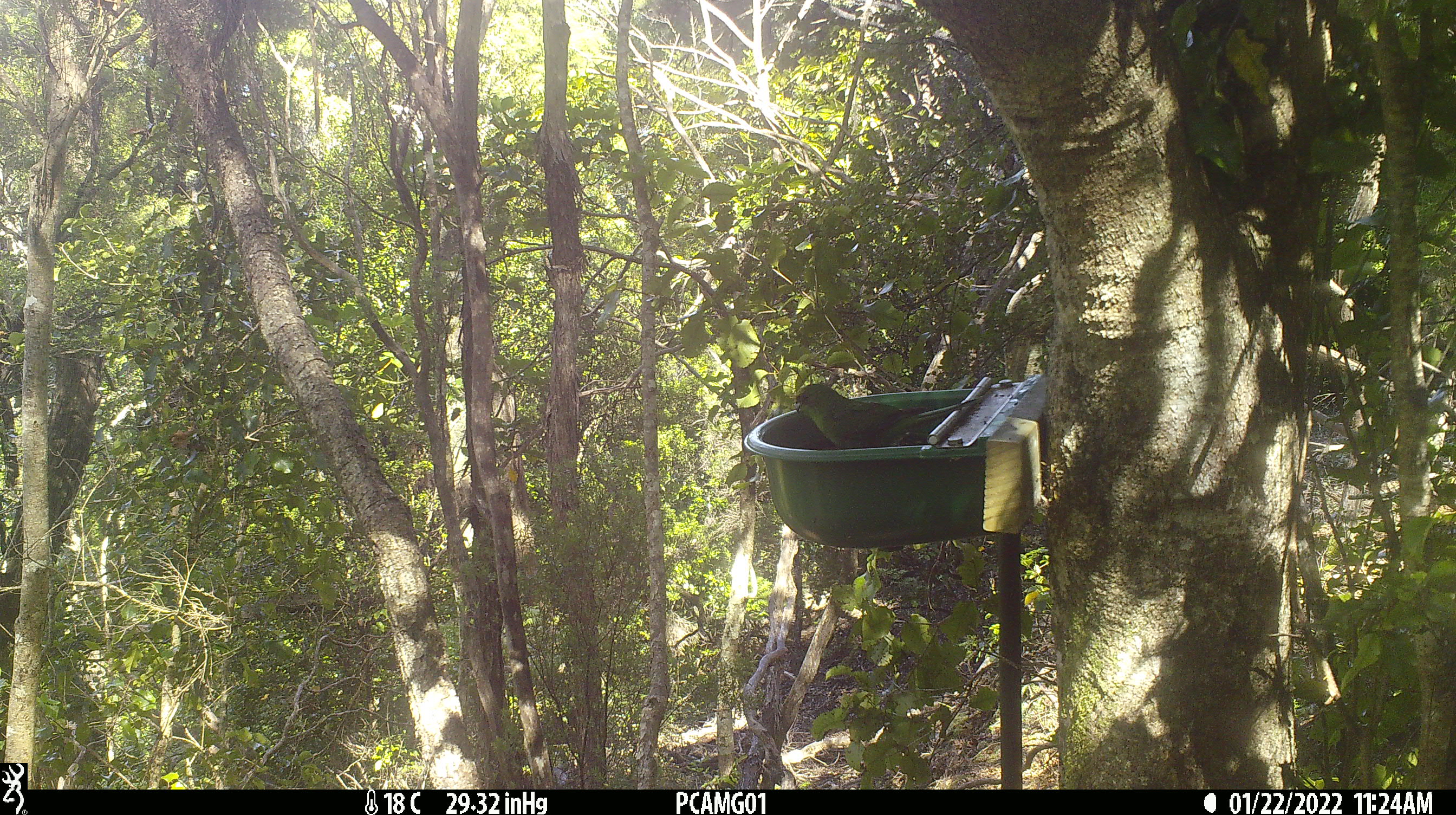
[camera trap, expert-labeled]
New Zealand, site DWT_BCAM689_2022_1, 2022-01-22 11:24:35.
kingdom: Animalia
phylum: Chordata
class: Aves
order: Psittaciformes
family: Psittaculidae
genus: Cyanoramphus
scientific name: Cyanoramphus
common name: parakeet